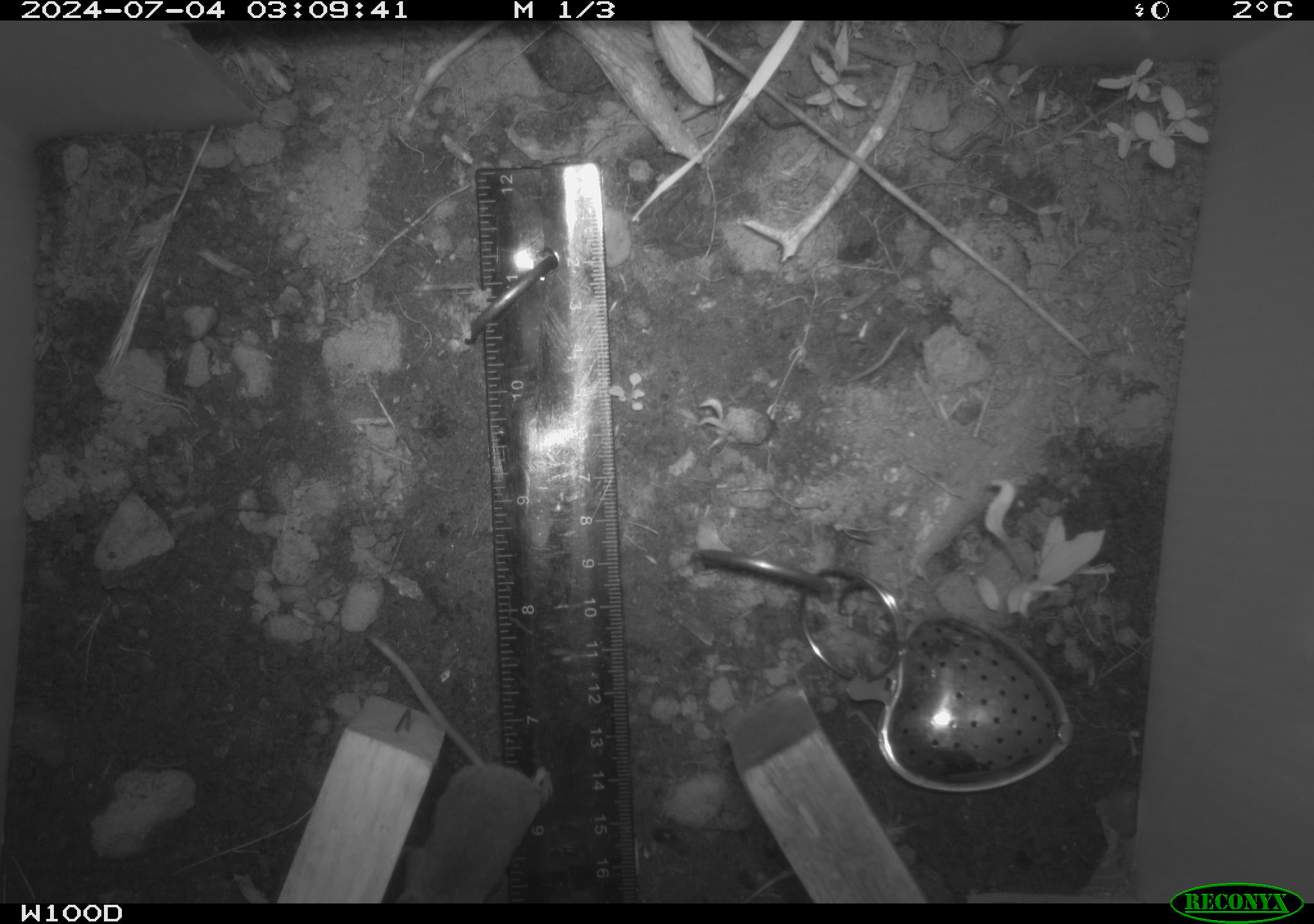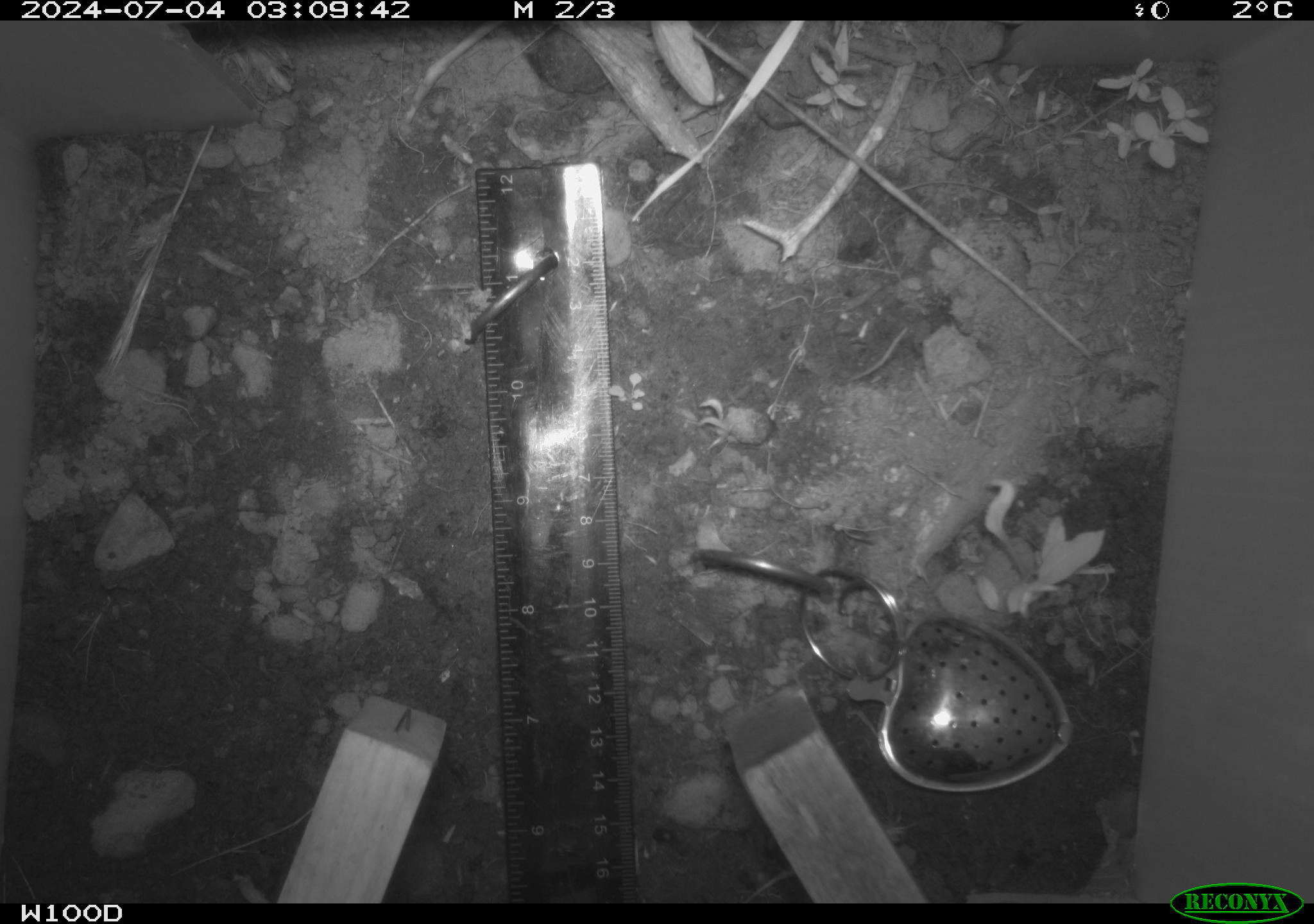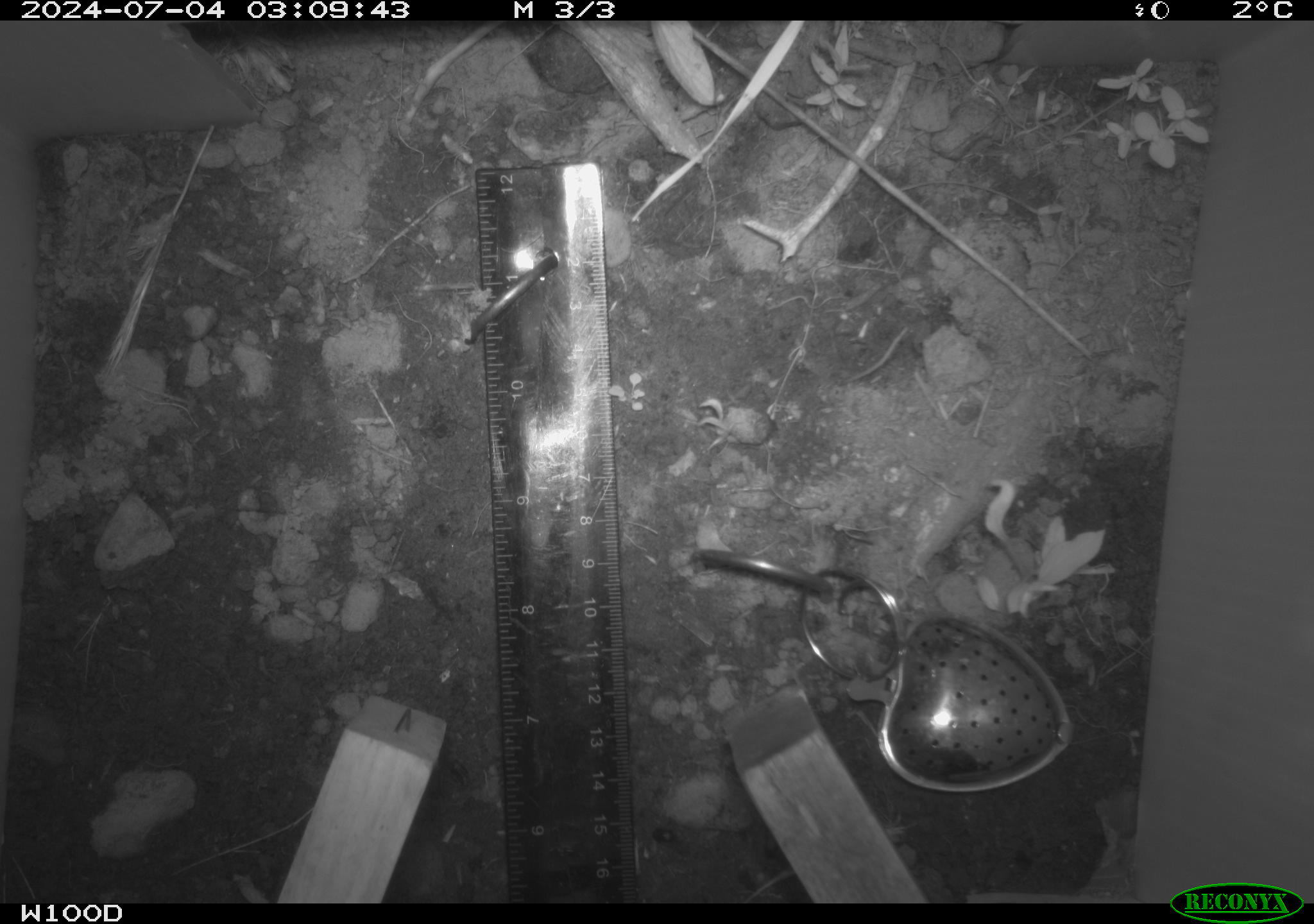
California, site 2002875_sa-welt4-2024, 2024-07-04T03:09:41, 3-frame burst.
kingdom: Animalia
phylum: Chordata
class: Mammalia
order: Eulipotyphla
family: Soricidae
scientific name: Soricidae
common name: shrews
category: soricidae family